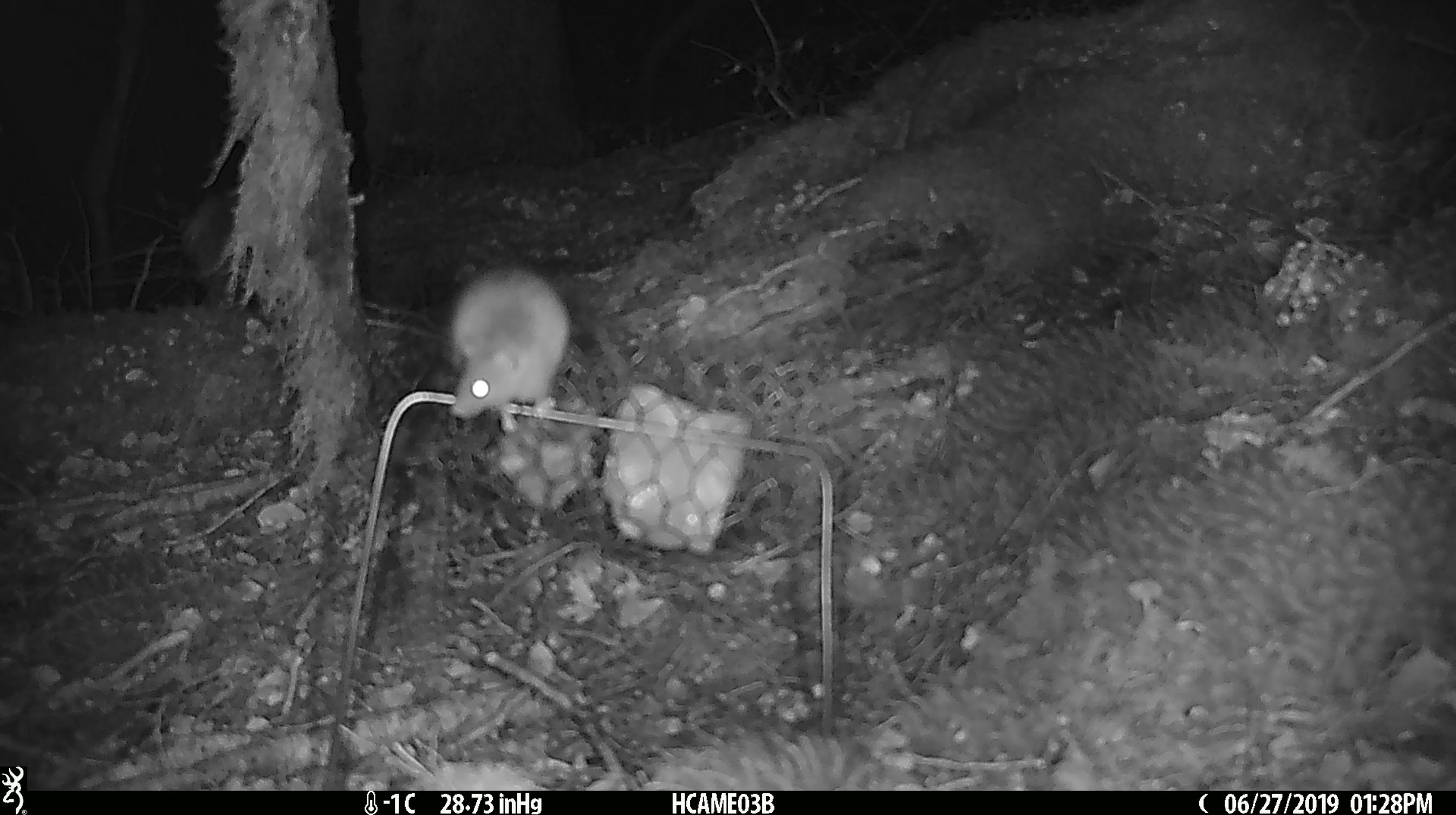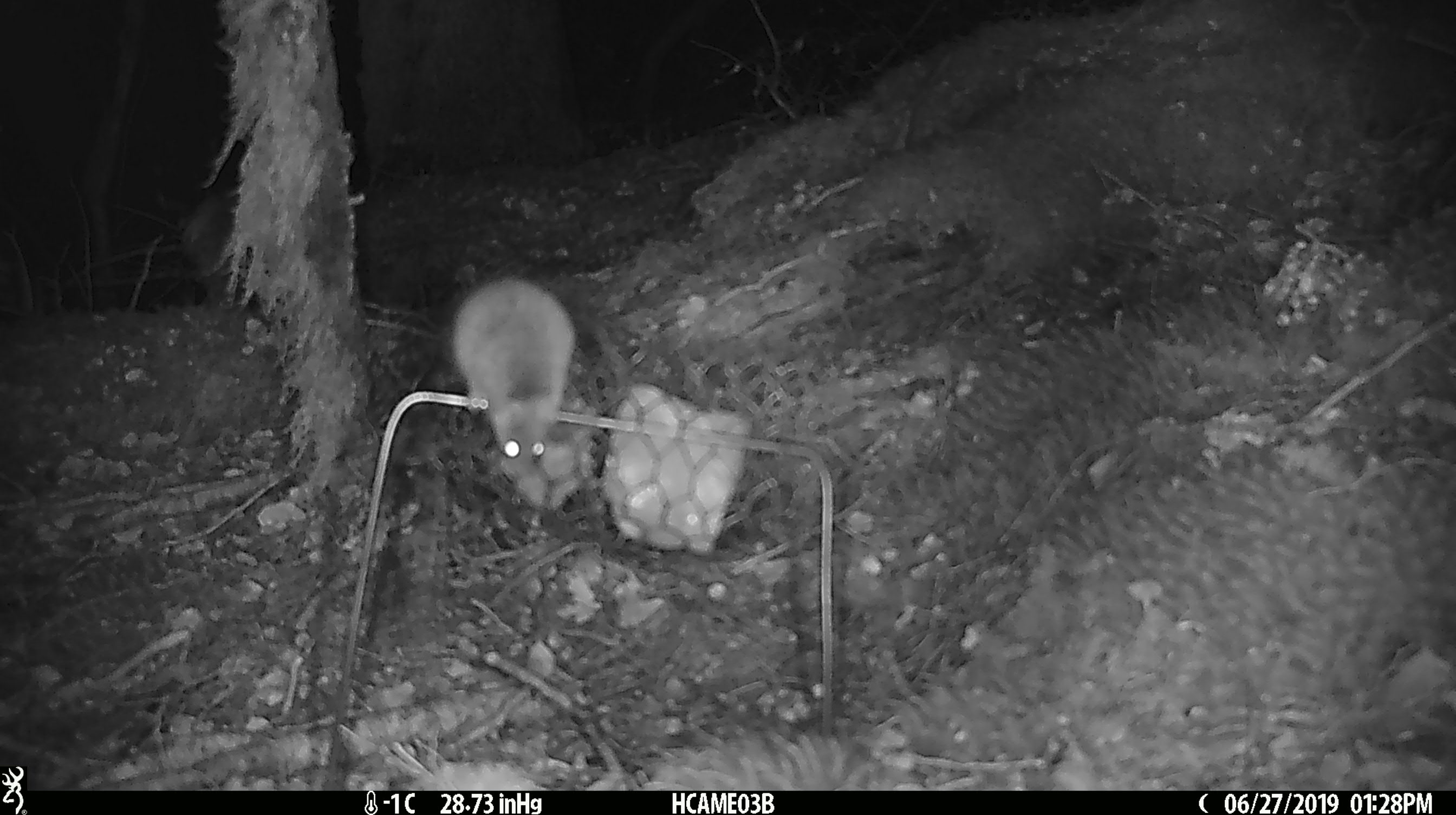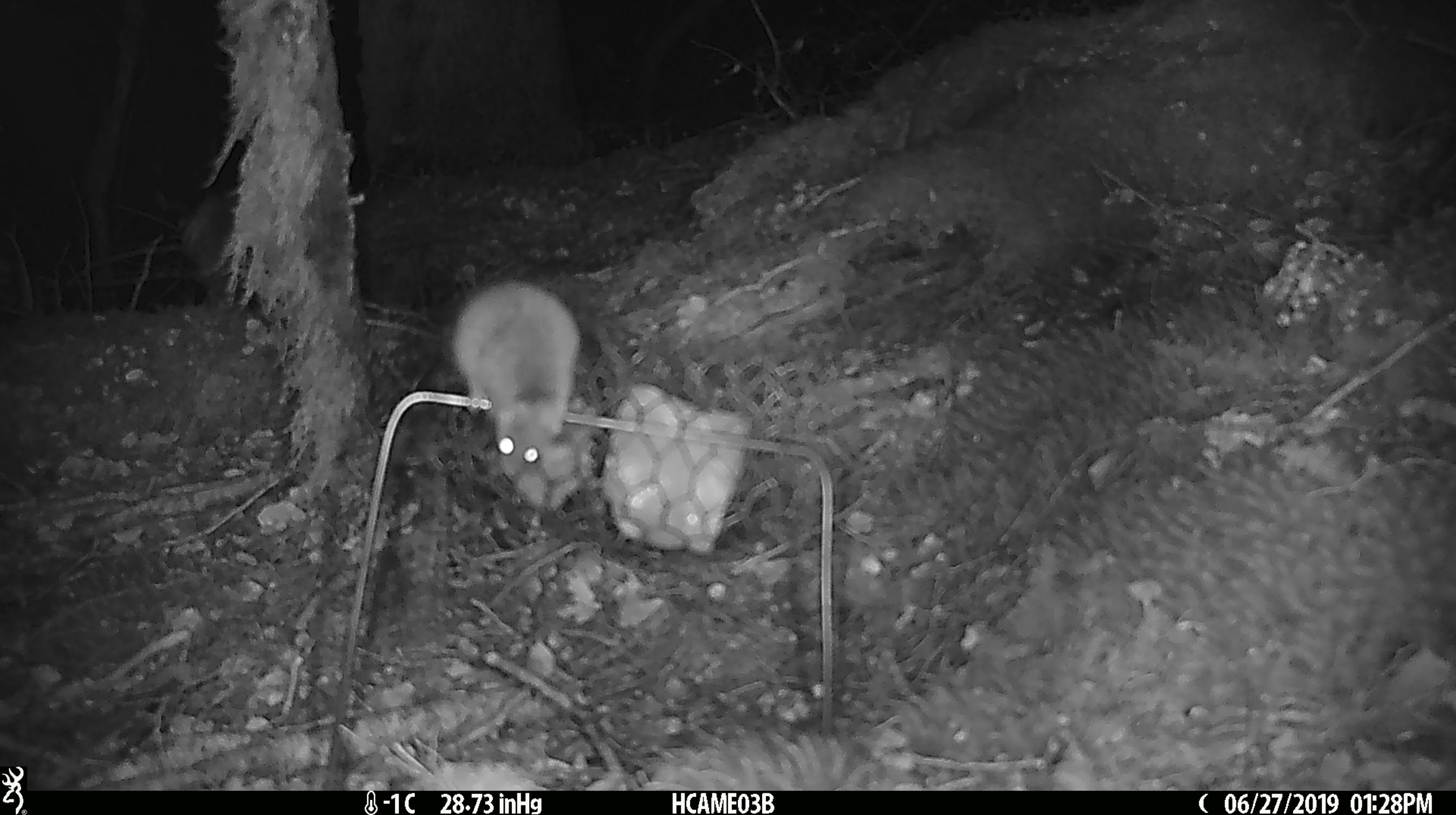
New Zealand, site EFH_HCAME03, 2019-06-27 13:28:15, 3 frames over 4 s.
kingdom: Animalia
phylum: Chordata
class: Mammalia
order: Rodentia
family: Muridae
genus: Mus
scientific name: Mus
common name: mouse